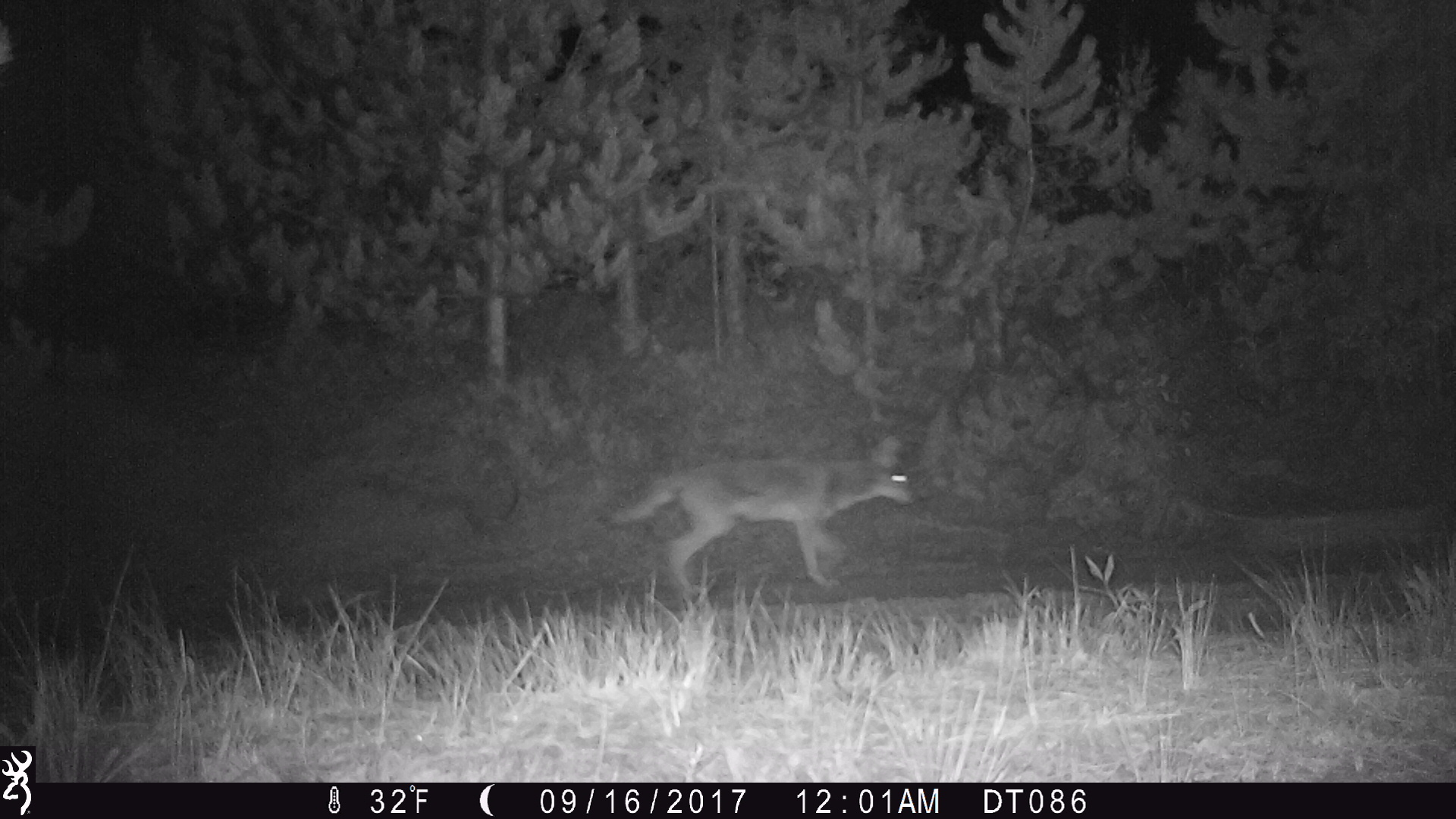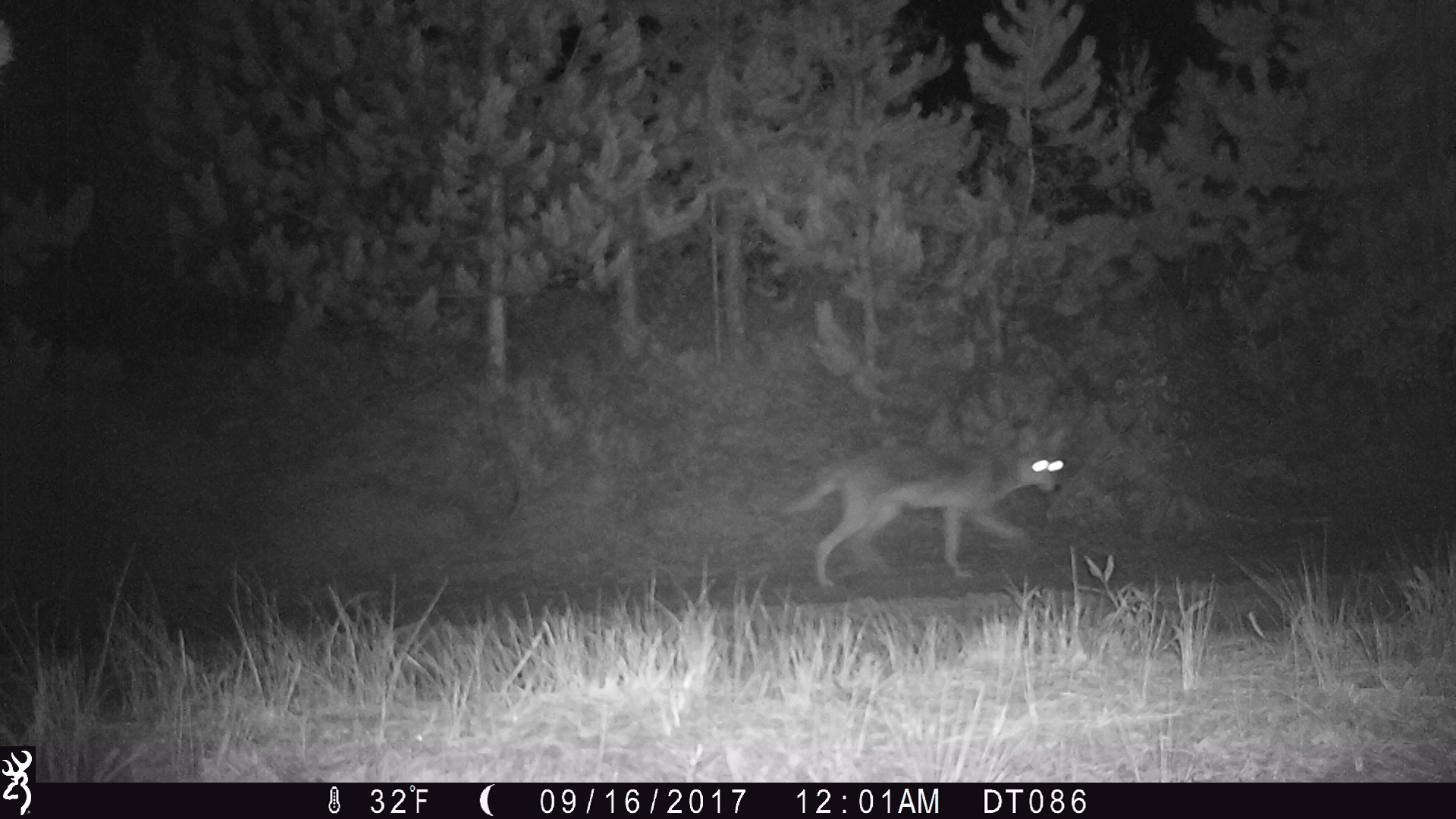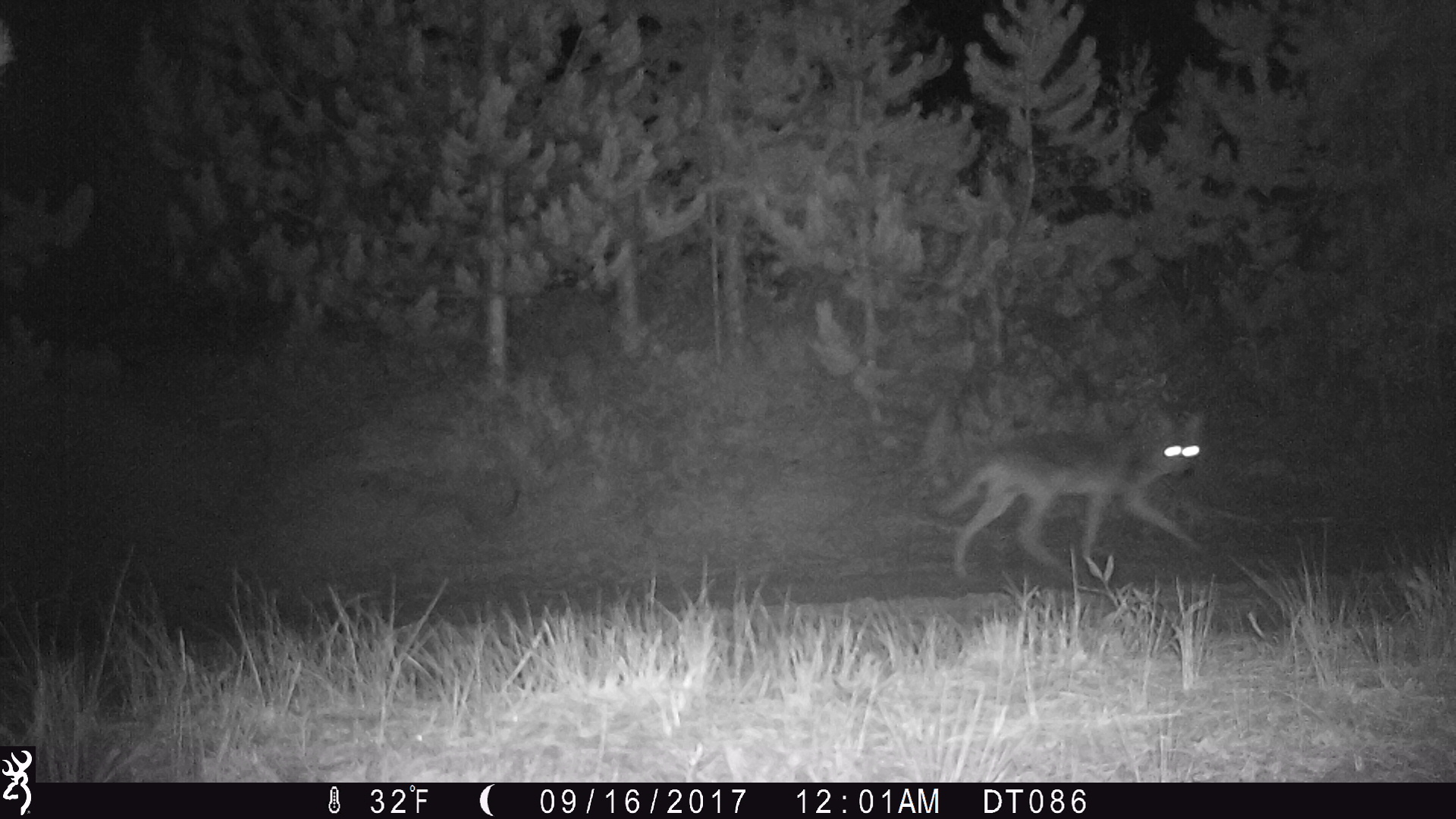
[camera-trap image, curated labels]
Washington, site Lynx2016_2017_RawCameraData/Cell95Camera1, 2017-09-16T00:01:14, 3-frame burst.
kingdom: Animalia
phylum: Chordata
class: Mammalia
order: Carnivora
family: Canidae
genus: Canis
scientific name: Canis latrans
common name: coyote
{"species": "Canis latrans (coyote)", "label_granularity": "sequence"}